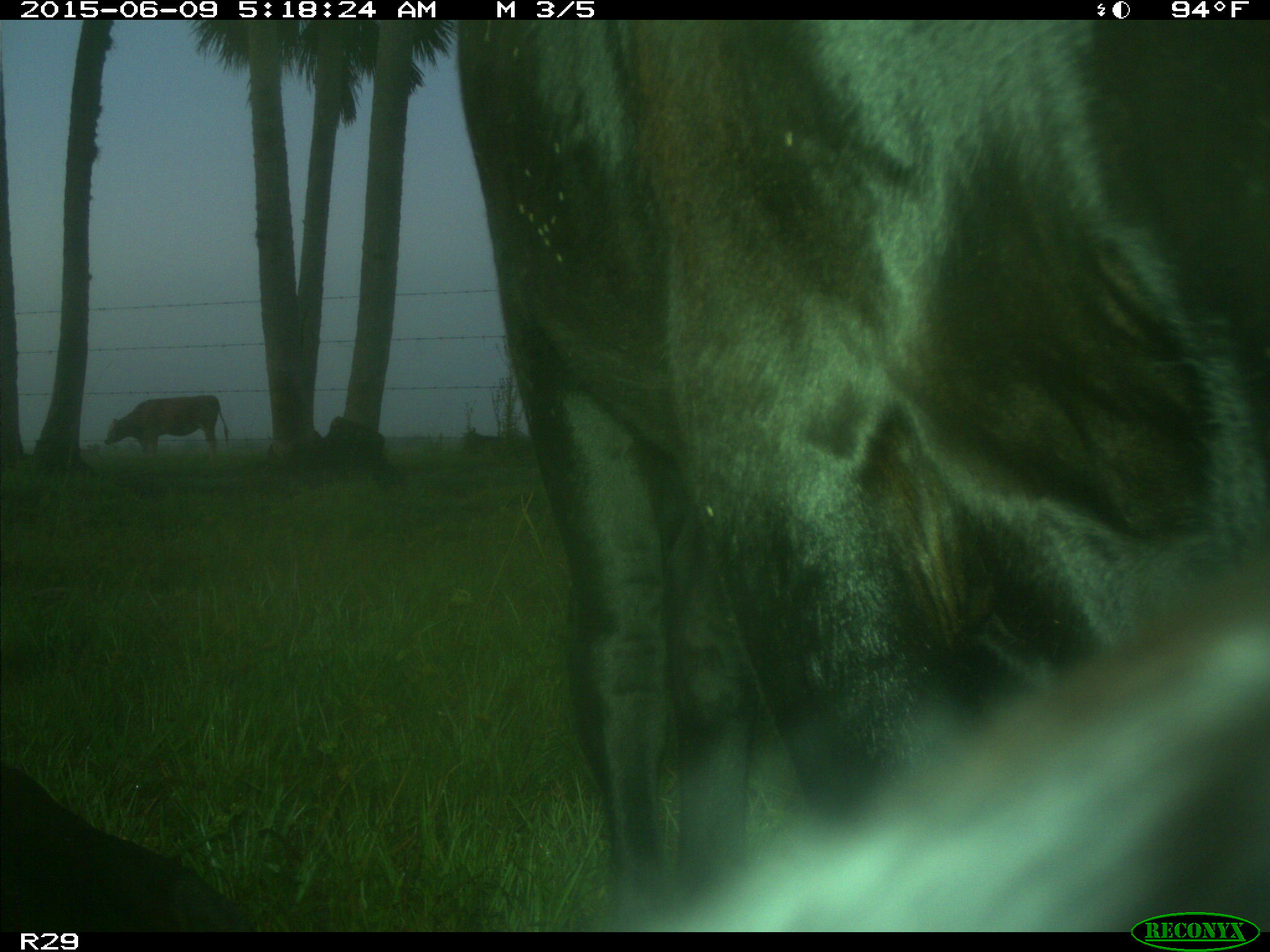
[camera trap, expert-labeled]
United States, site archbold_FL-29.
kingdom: Animalia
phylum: Chordata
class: Mammalia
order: Artiodactyla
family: Bovidae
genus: Bos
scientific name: Bos taurus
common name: domestic cow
Bos taurus (domestic cow).